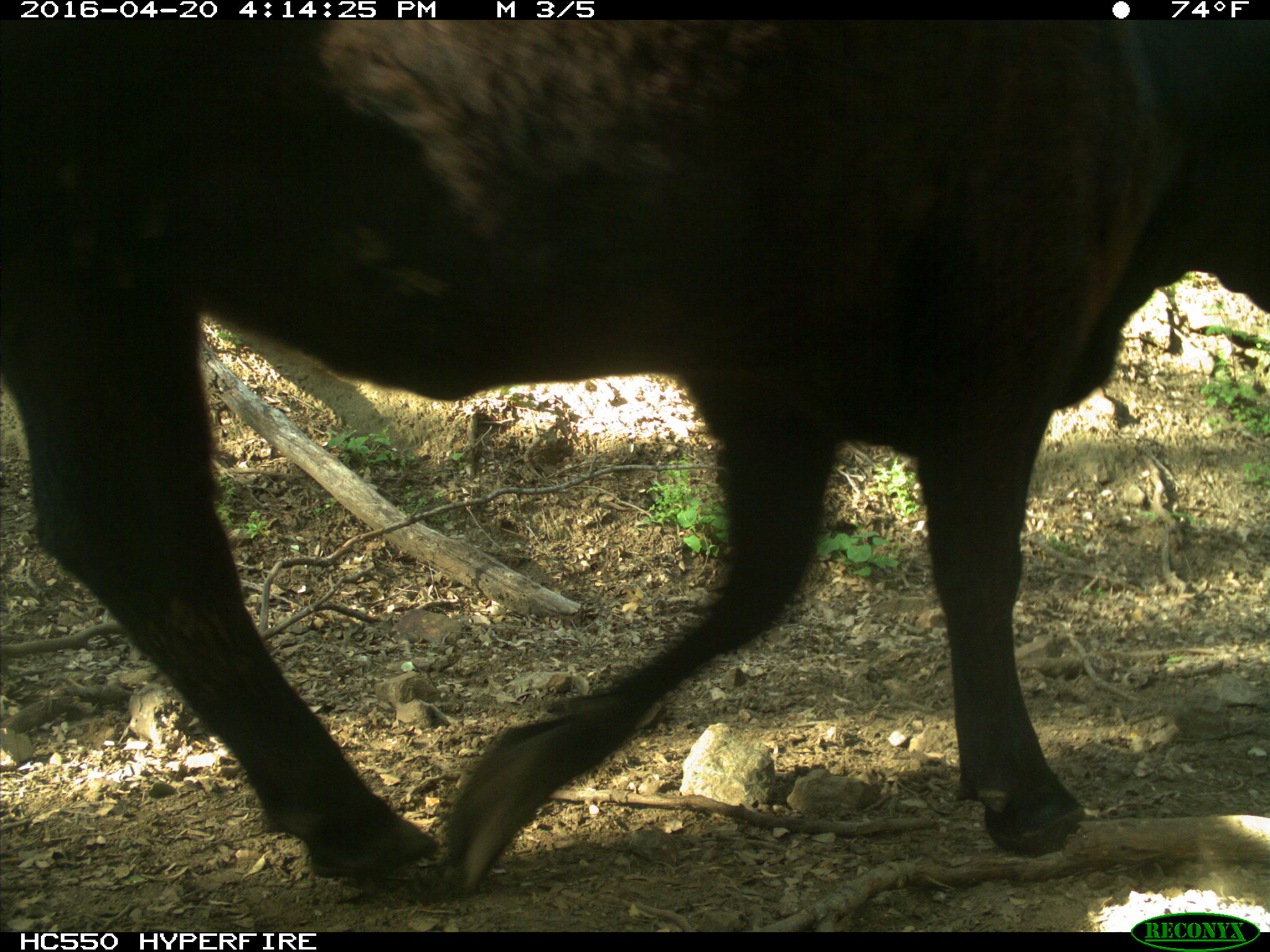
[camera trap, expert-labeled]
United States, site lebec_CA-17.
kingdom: Animalia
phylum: Chordata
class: Mammalia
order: Artiodactyla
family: Bovidae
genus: Bos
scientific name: Bos taurus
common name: domestic cow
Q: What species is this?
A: Bos taurus (domestic cow).